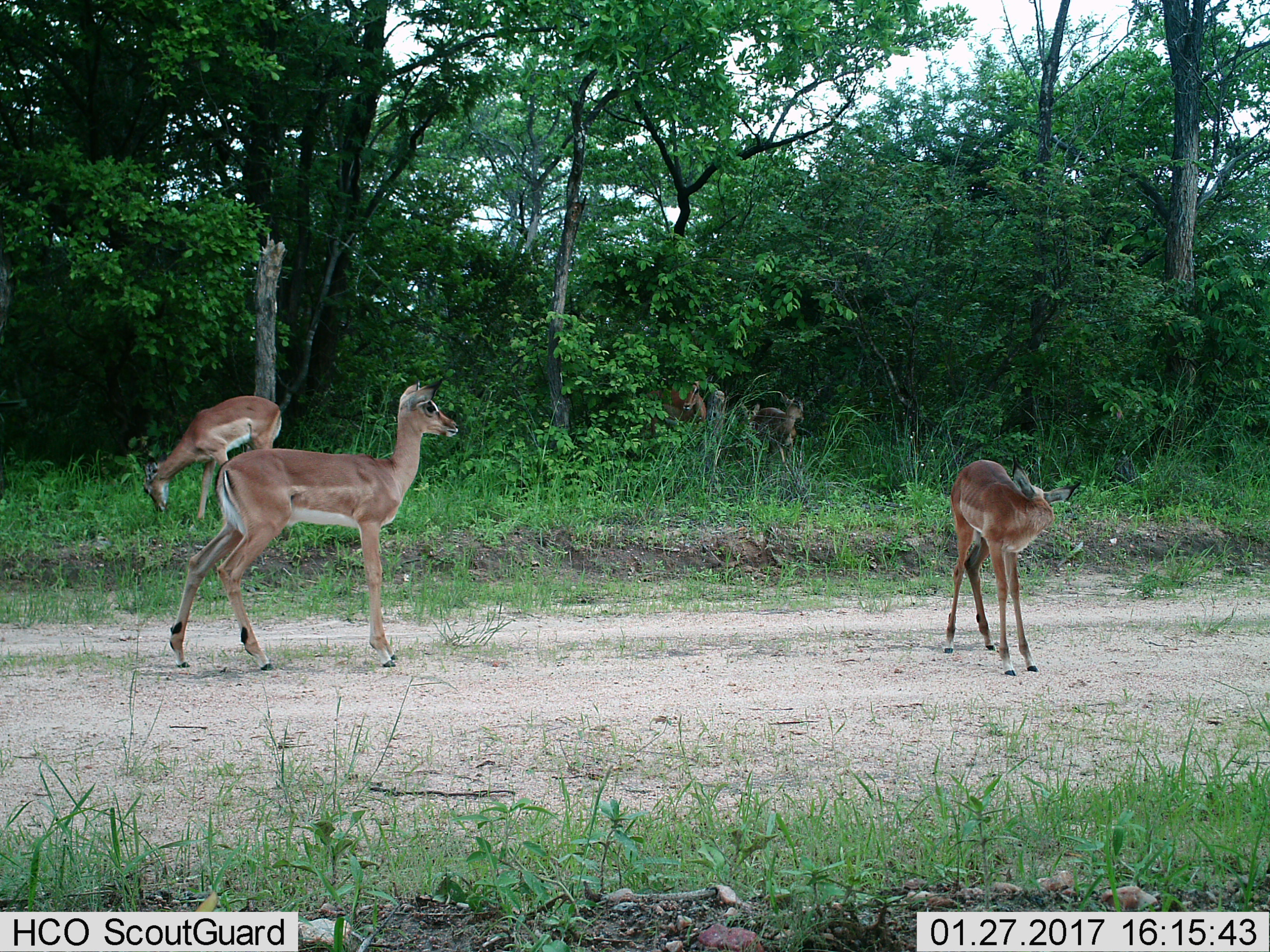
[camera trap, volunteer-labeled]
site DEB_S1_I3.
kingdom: Animalia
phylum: Chordata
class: Mammalia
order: Artiodactyla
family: Bovidae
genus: Aepyceros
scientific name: Aepyceros melampus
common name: impala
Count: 5.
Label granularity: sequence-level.